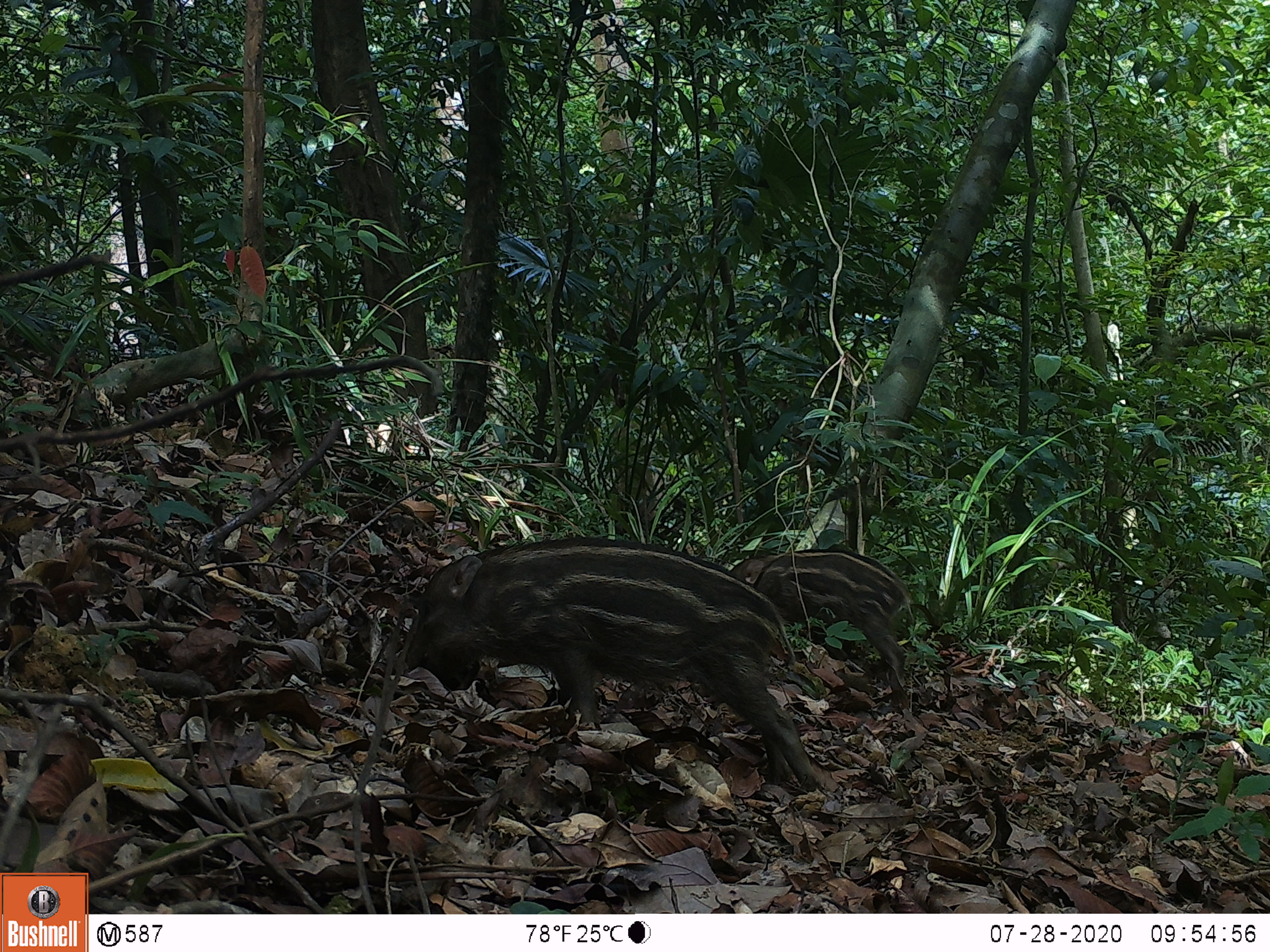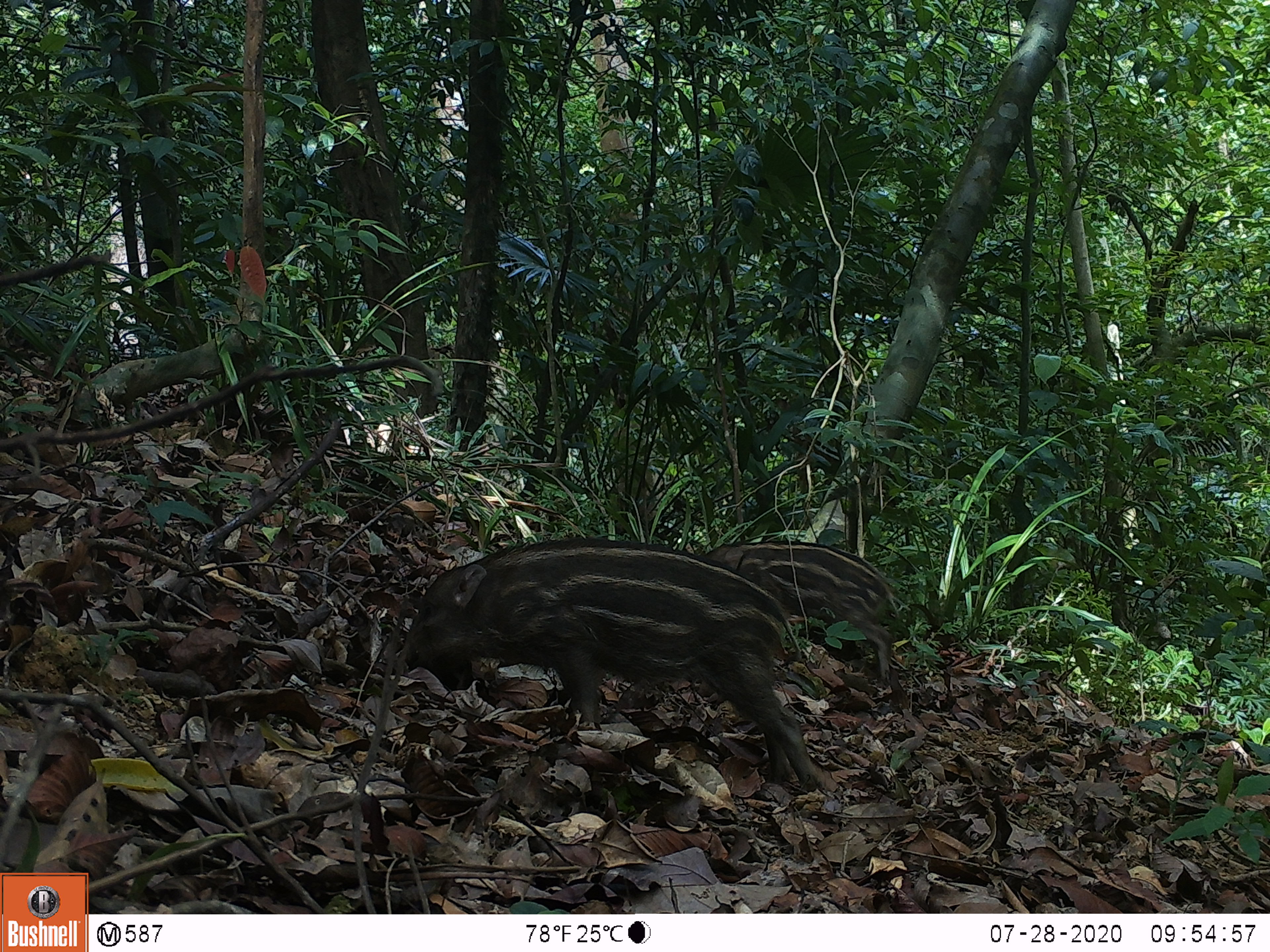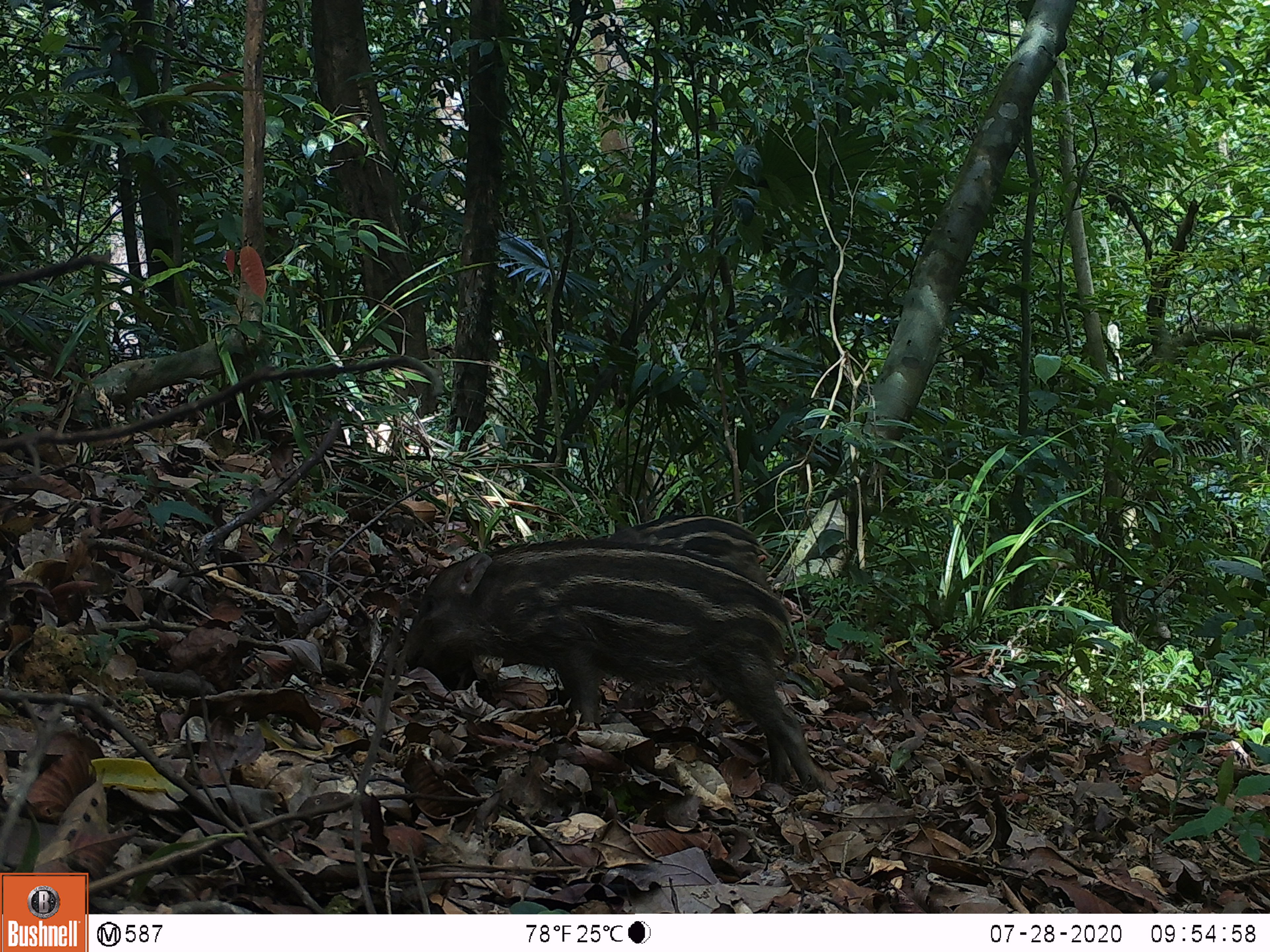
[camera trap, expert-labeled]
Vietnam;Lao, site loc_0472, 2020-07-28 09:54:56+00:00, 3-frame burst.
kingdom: Animalia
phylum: Chordata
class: Mammalia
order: Artiodactyla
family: Suidae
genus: Sus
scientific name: Sus scrofa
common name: eurasian wild pig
Eurasian wild pig (Sus scrofa). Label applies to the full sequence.